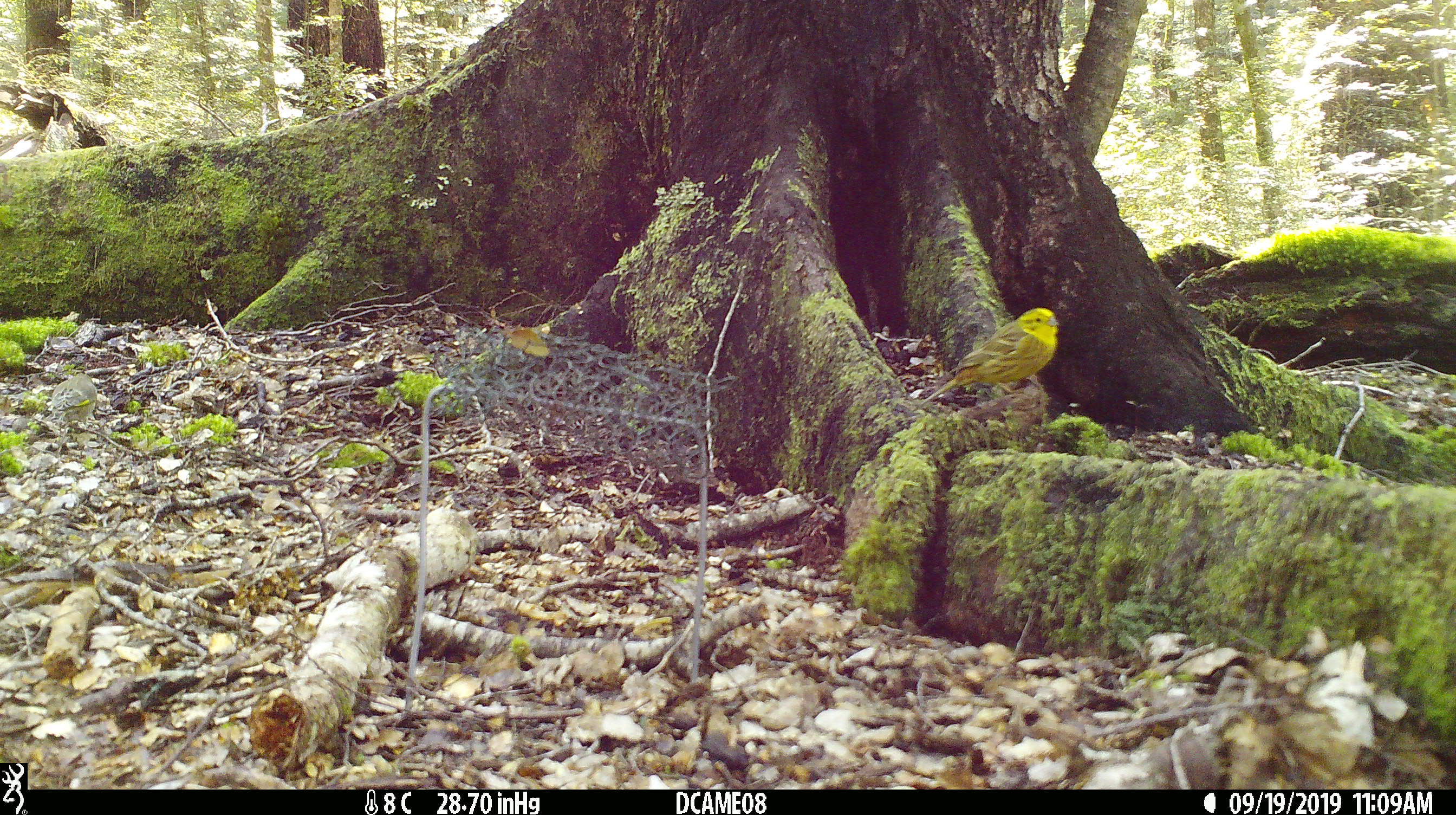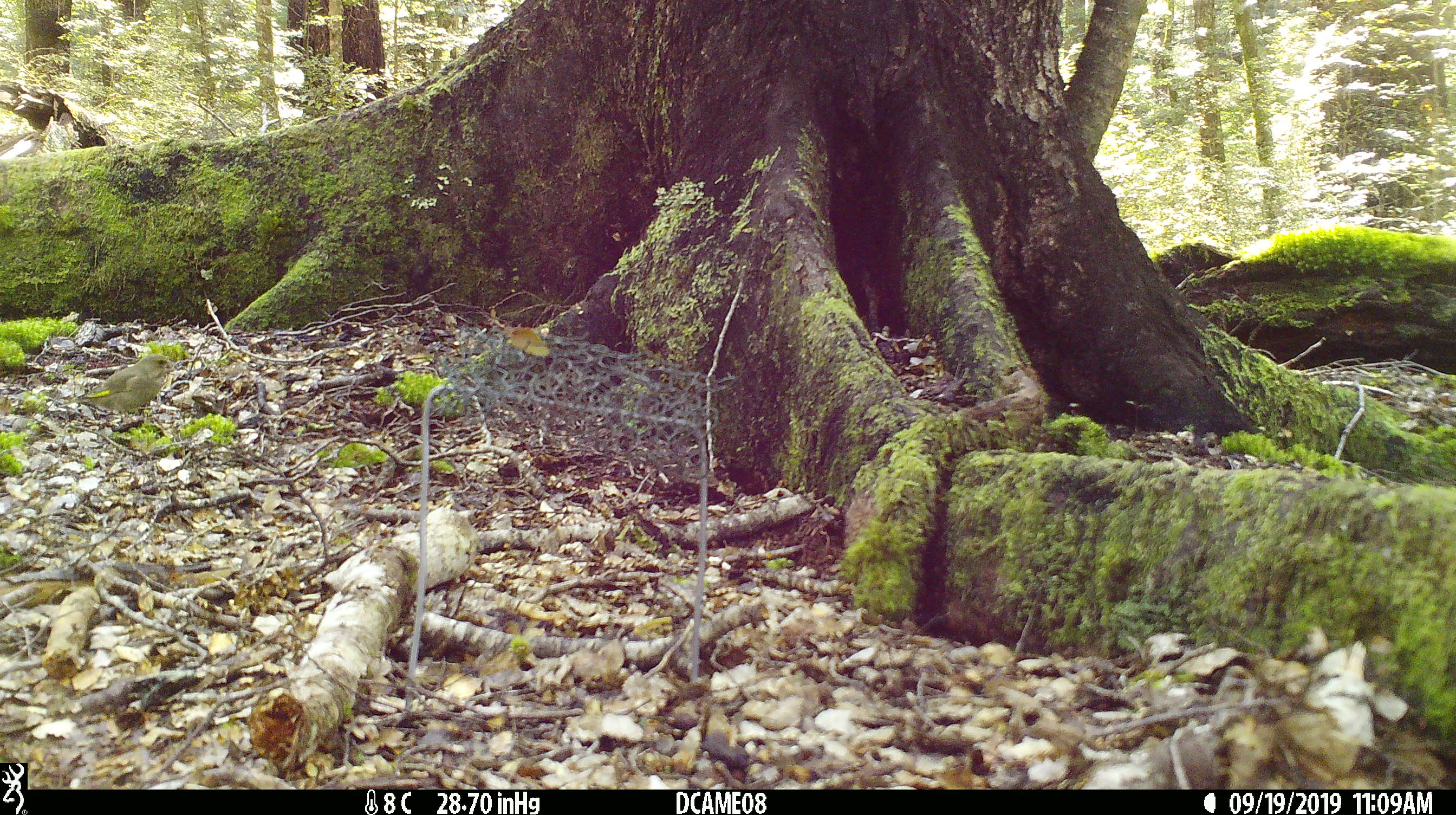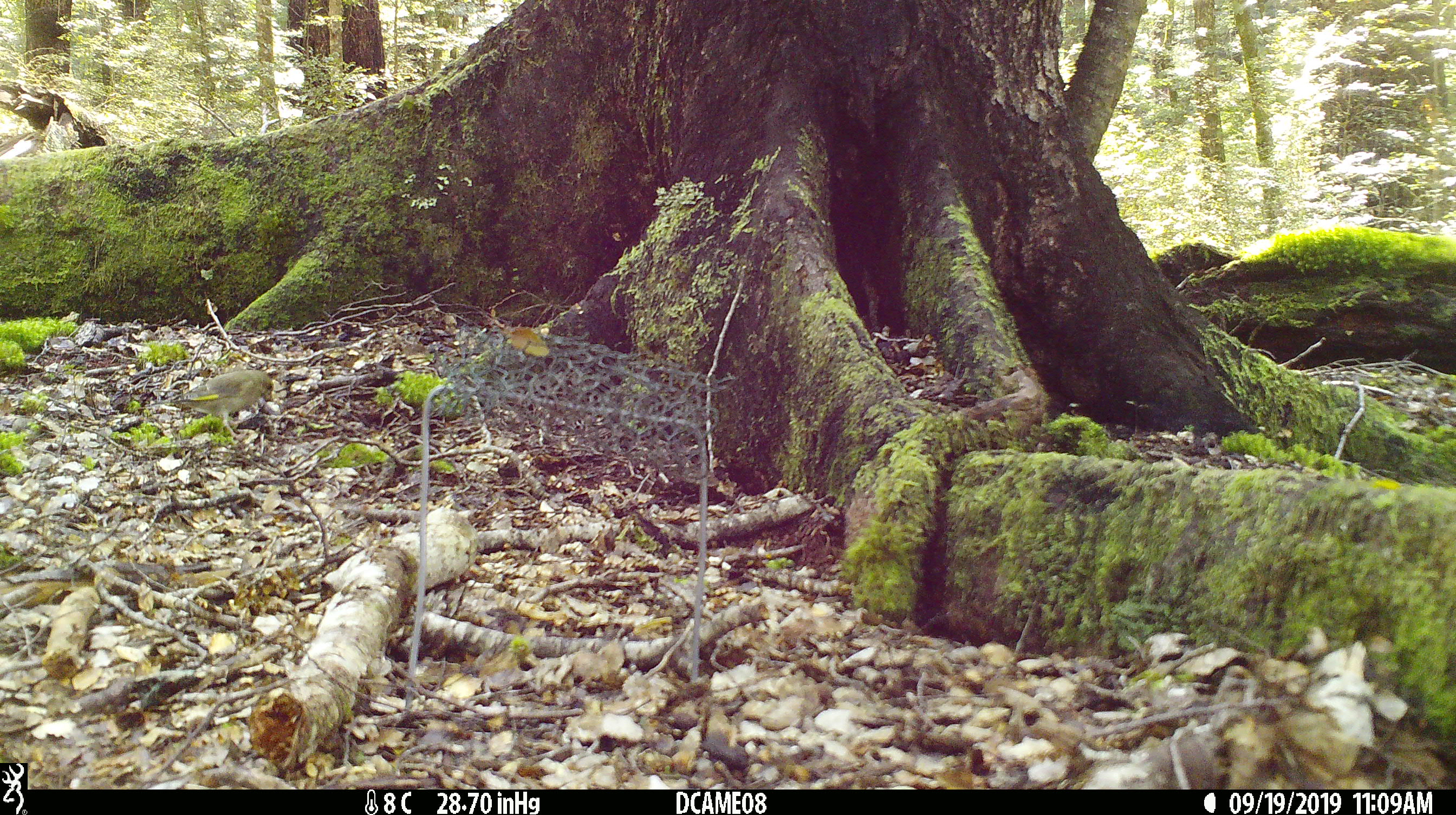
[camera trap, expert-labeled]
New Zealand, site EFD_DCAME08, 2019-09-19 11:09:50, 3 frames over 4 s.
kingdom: Animalia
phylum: Chordata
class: Aves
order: Passeriformes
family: Emberizidae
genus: Emberiza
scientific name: Emberiza citrinella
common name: yellowhammer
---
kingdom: Animalia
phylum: Chordata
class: Aves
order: Passeriformes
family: Fringillidae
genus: Chloris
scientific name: Chloris chloris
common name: greenfinch